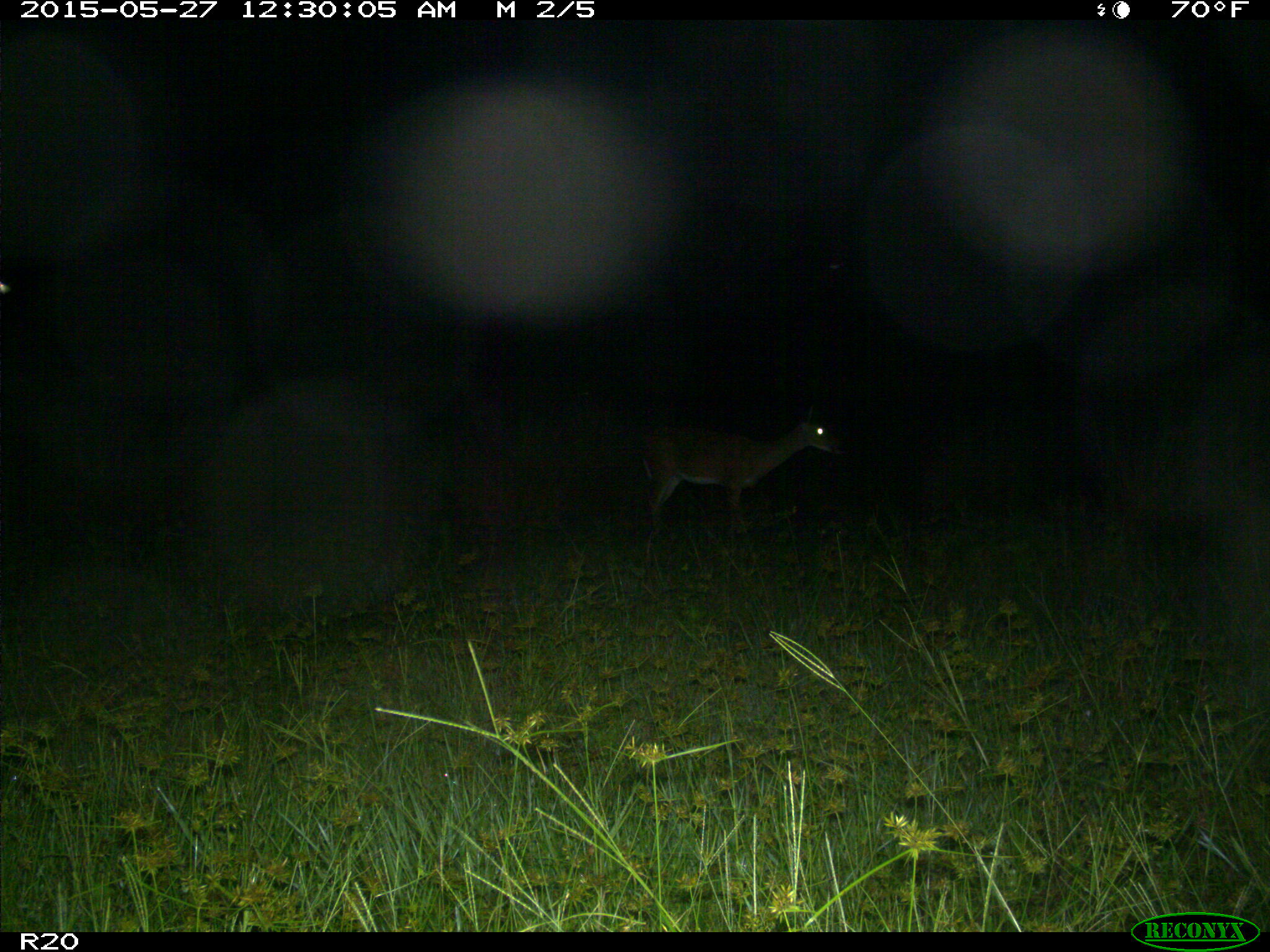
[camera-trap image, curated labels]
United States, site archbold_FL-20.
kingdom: Animalia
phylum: Chordata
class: Mammalia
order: Artiodactyla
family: Cervidae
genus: Odocoileus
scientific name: Odocoileus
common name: deer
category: unidentified deer